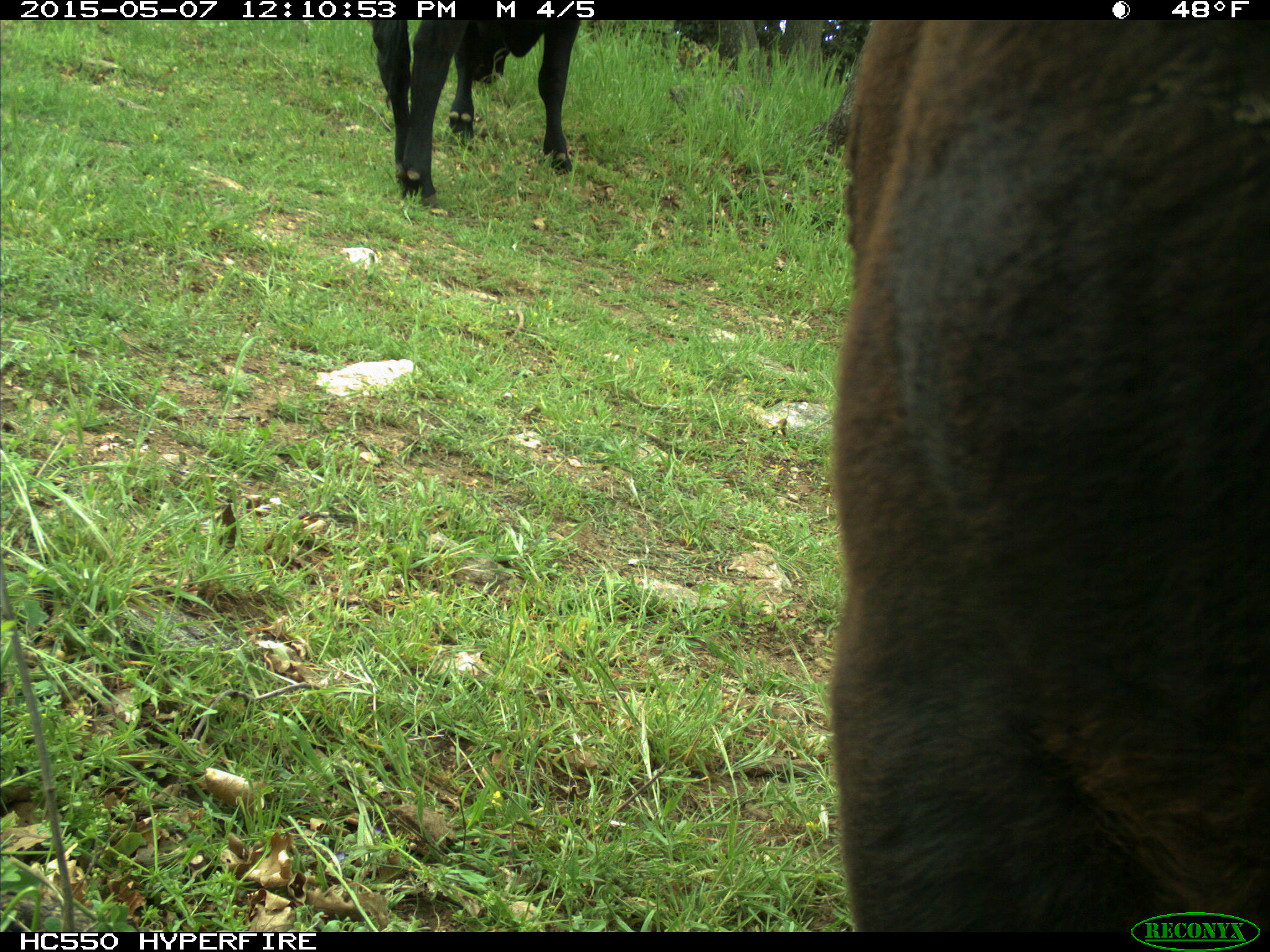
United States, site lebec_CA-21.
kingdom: Animalia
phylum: Chordata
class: Mammalia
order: Artiodactyla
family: Bovidae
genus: Bos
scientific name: Bos taurus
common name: domestic cow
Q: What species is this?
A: Bos taurus (domestic cow).